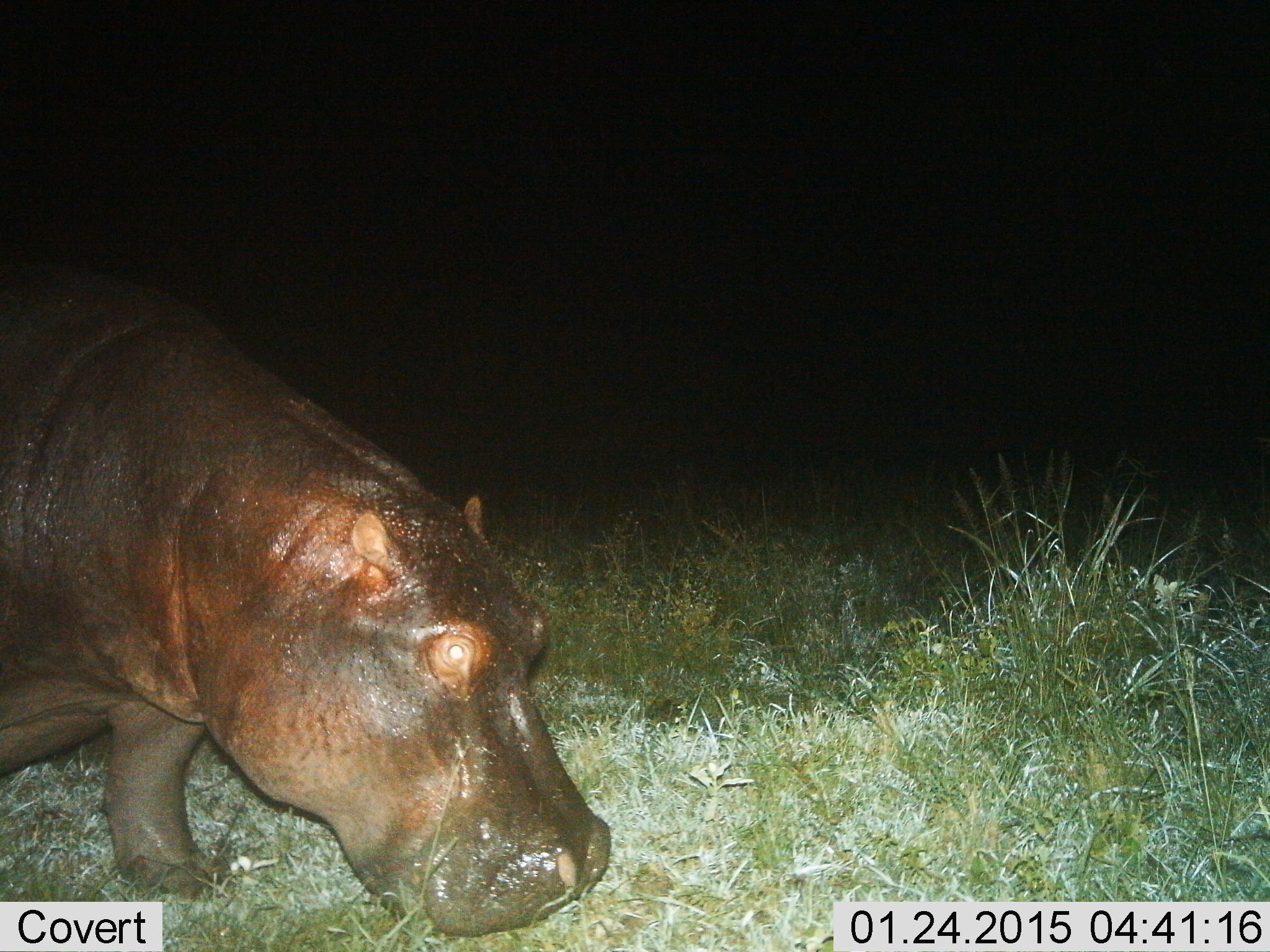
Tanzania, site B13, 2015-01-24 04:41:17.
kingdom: Animalia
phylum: Chordata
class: Mammalia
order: Artiodactyla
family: Hippopotamidae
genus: Hippopotamus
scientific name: Hippopotamus amphibius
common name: hippopotamus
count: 1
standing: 30%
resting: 0%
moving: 60%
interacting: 0%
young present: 0%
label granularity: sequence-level